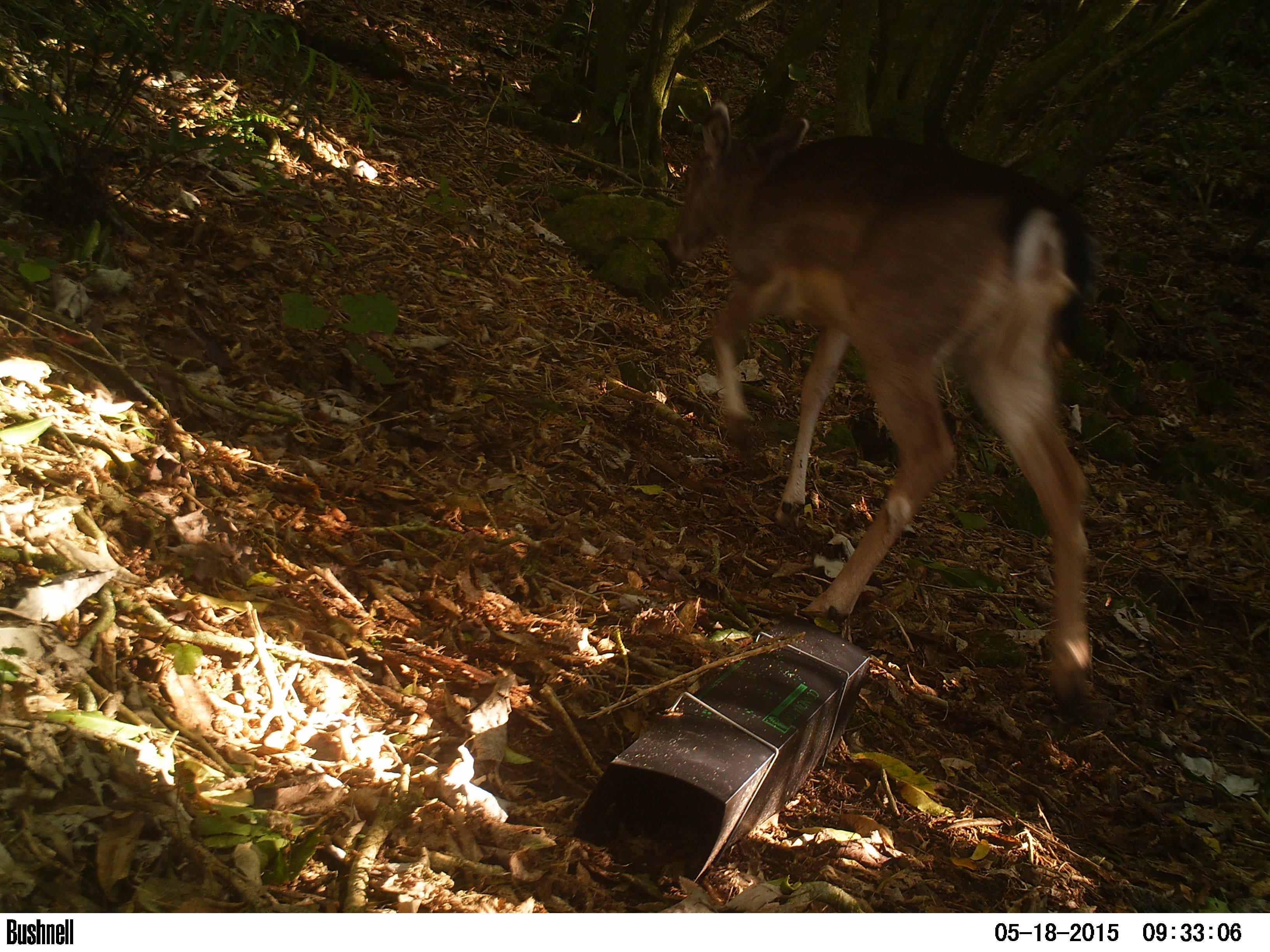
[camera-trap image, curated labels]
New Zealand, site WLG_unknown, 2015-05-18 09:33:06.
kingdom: Animalia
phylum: Chordata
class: Mammalia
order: Artiodactyla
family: Cervidae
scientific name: Cervidae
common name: deer